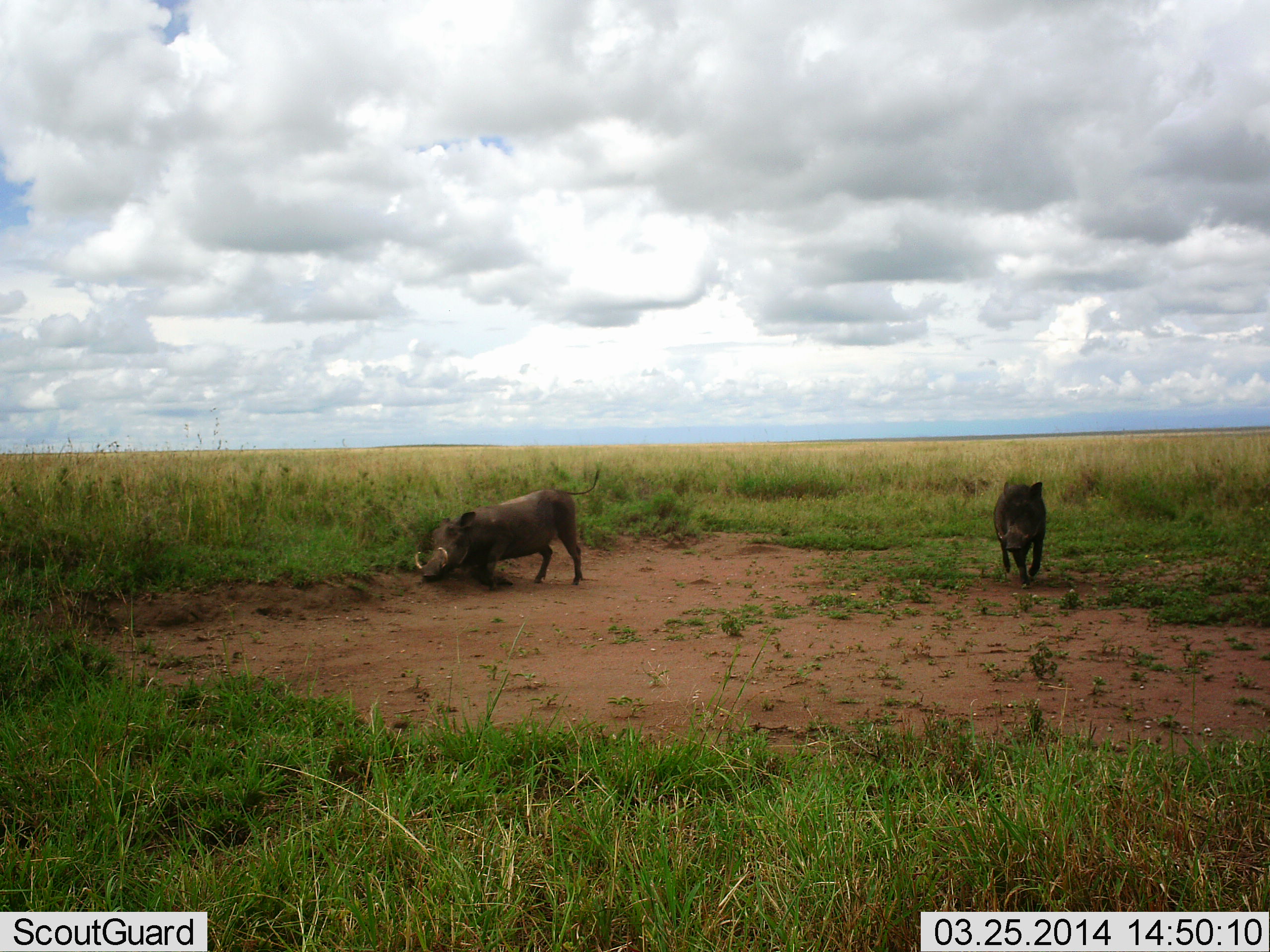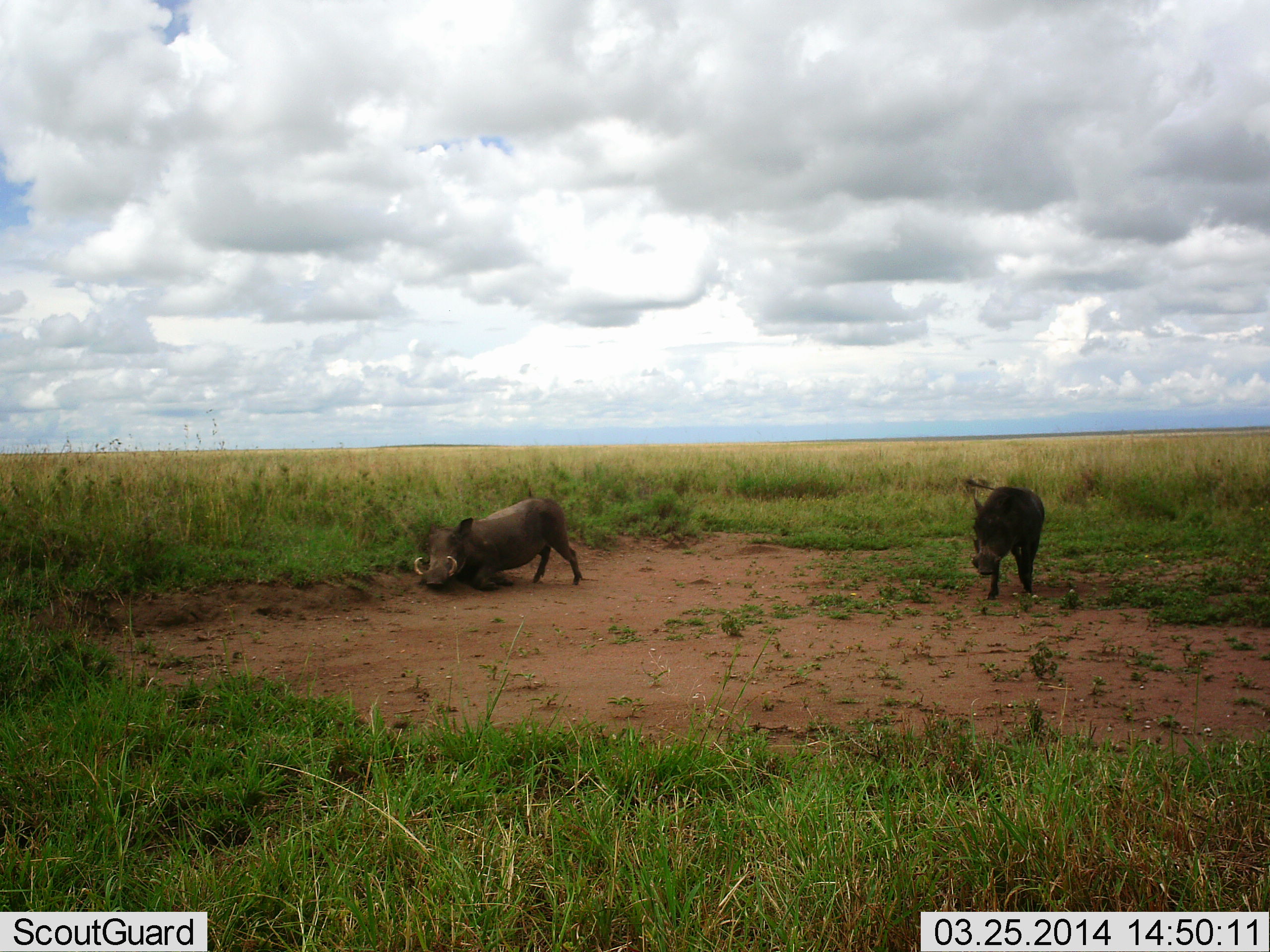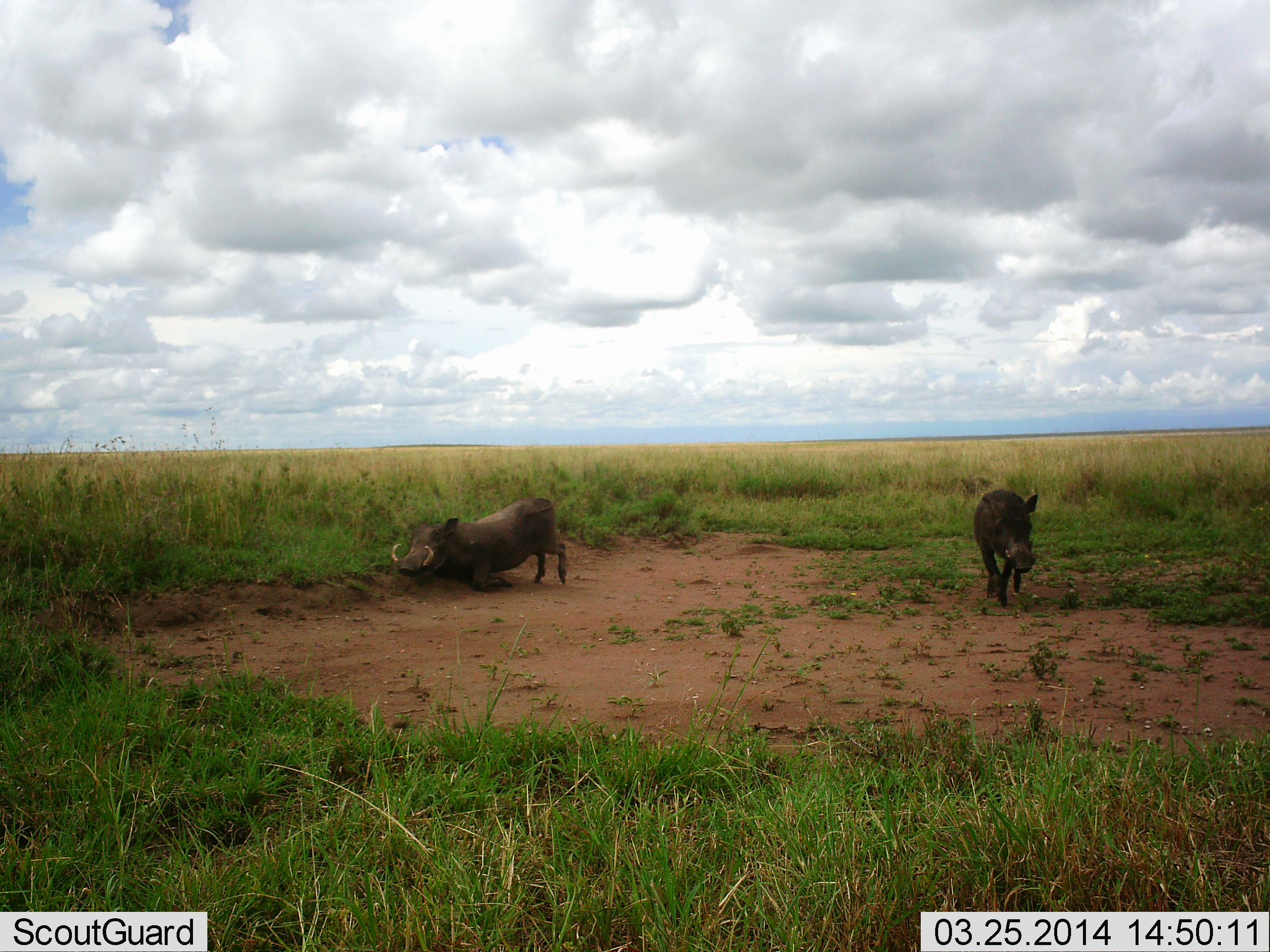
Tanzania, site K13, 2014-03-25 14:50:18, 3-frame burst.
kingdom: Animalia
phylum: Chordata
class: Mammalia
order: Artiodactyla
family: Suidae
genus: Phacochoerus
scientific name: Phacochoerus africanus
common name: warthog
Warthog (Phacochoerus africanus), count 2. Behavior (volunteer vote fractions): standing 20%, resting 0%, moving 90%, interacting 20%. Young present (vote fraction): 0%. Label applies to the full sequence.